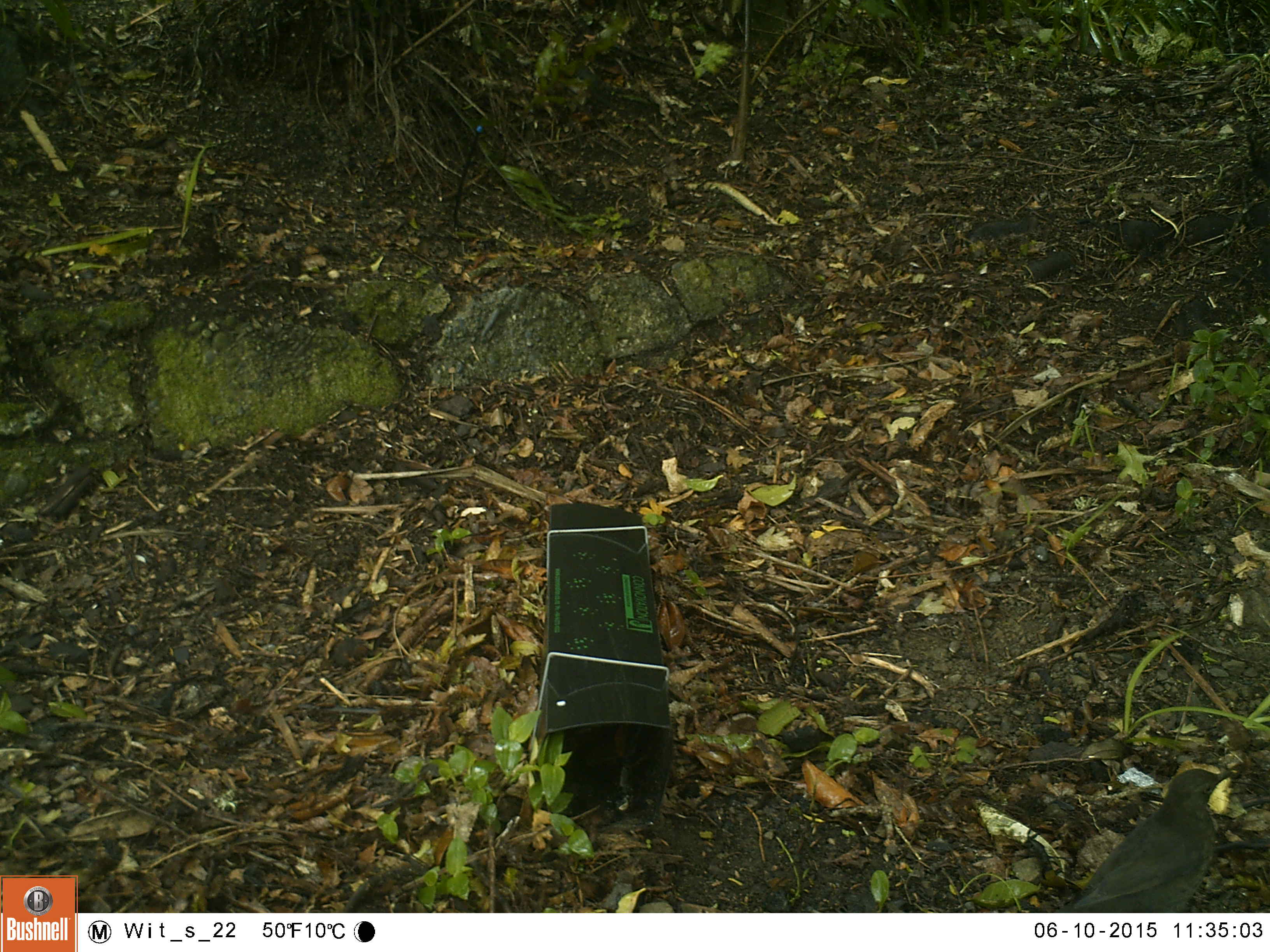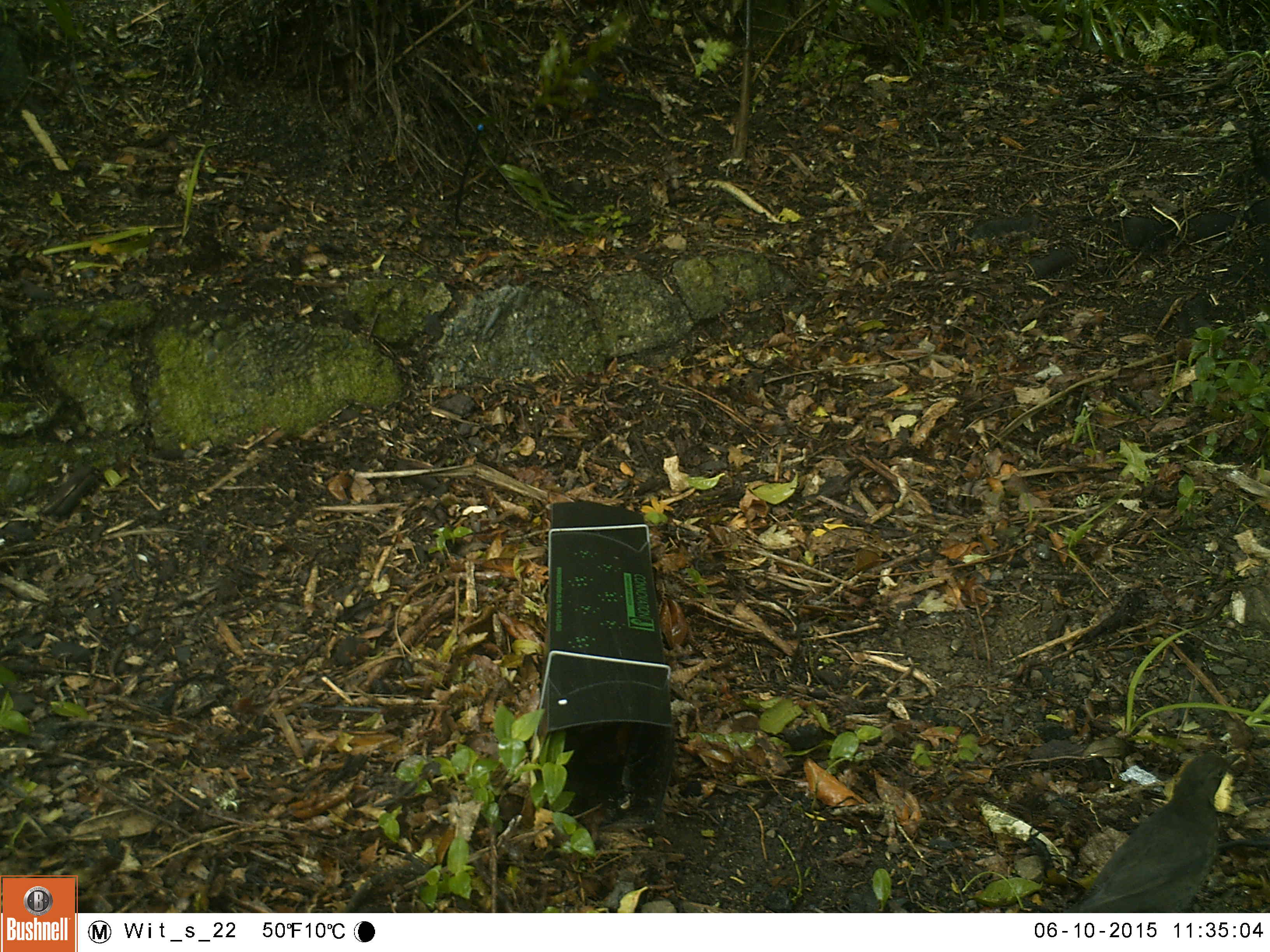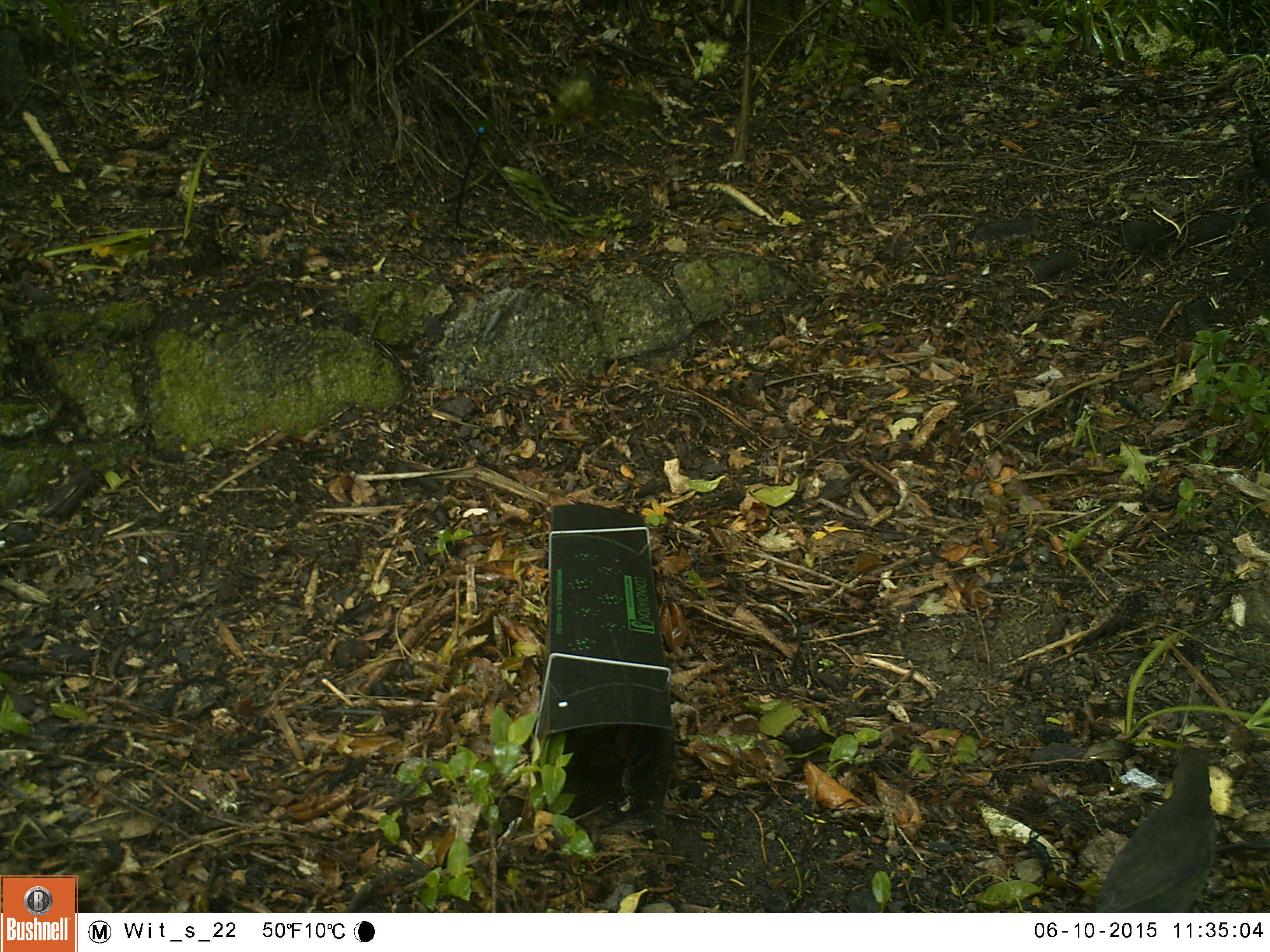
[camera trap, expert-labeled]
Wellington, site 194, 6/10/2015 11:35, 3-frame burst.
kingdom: Animalia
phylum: Chordata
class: Aves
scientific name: Aves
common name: bird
Bird (Aves).